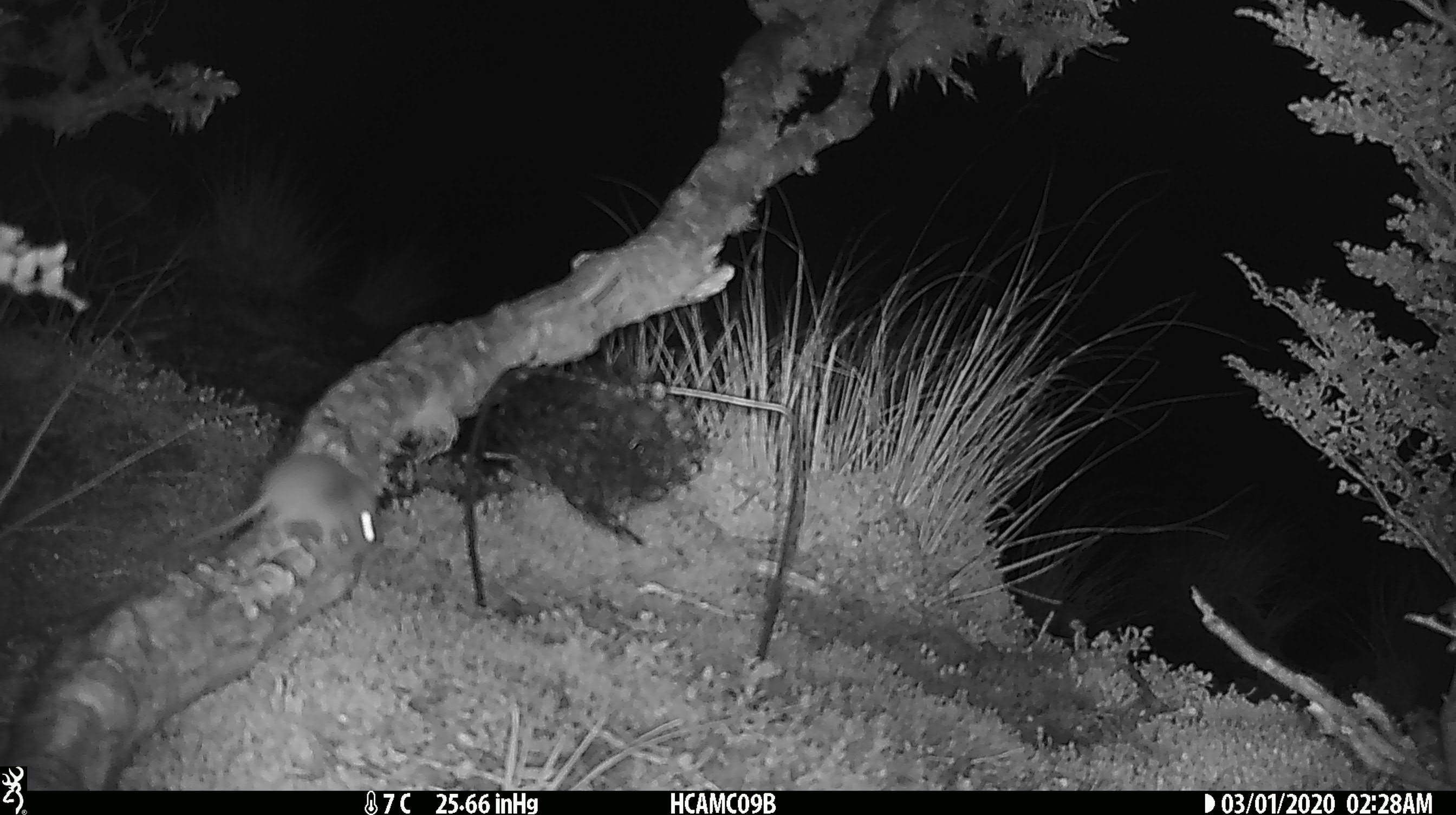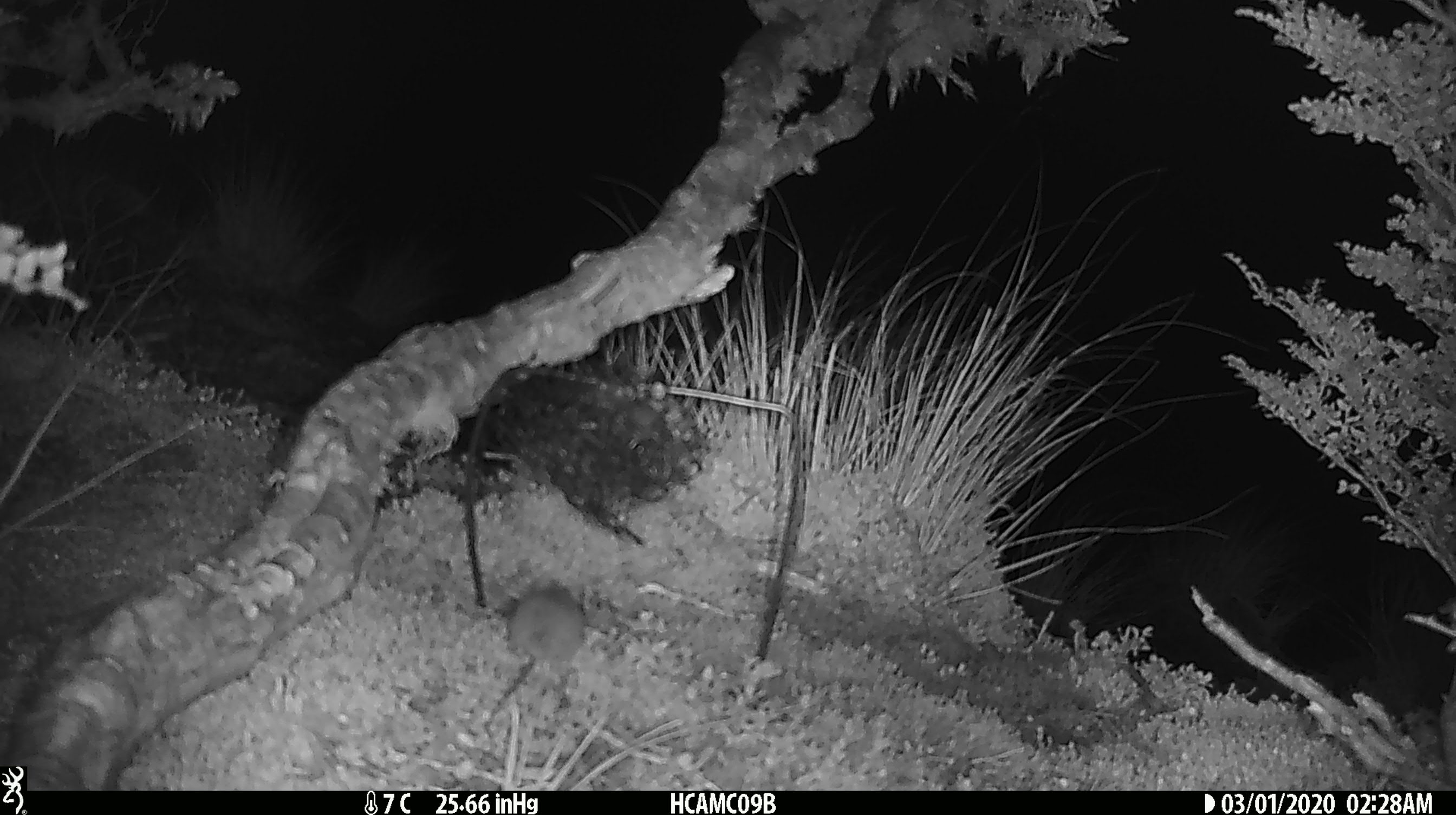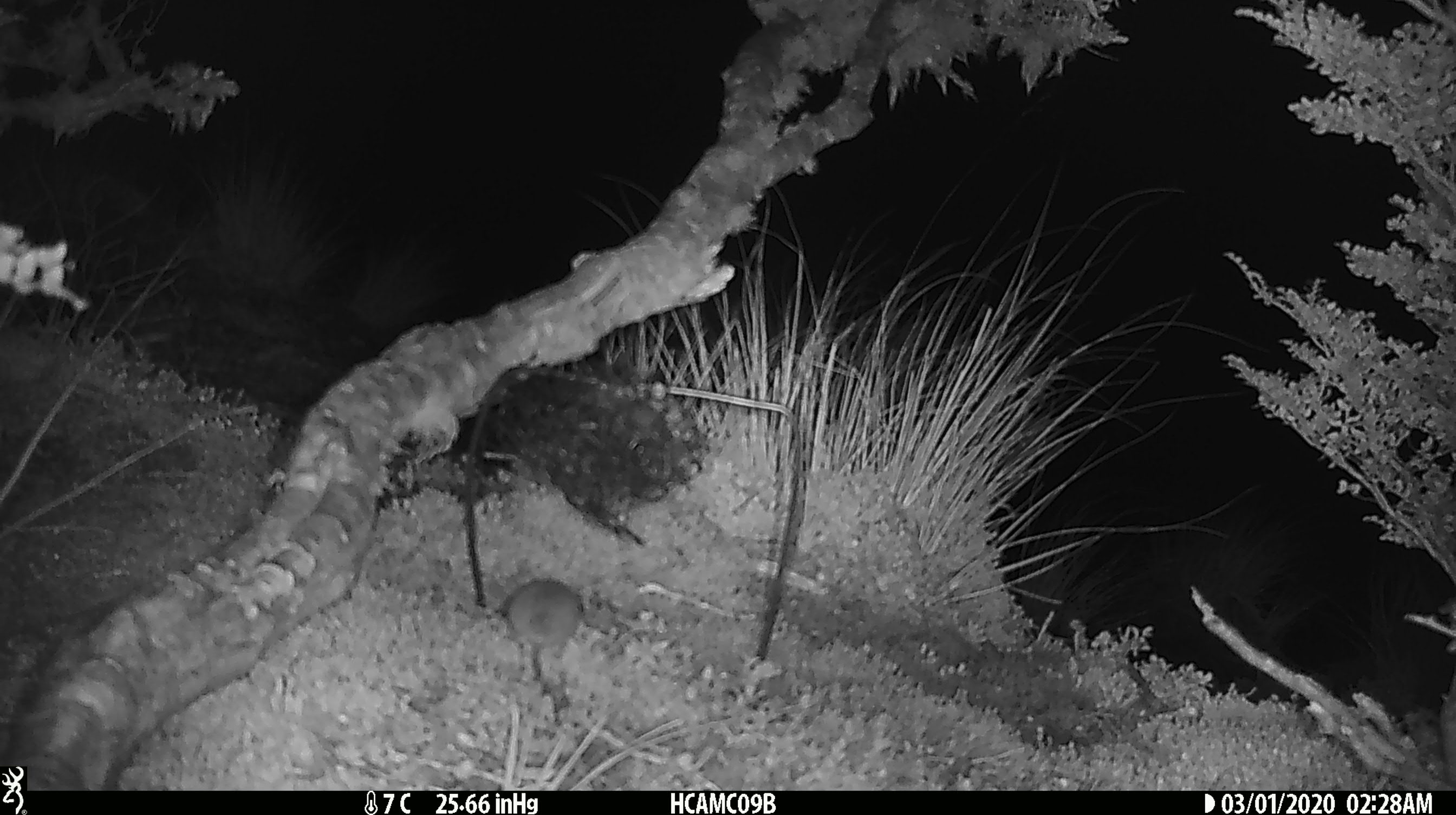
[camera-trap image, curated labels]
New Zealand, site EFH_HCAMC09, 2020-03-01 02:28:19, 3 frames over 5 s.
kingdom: Animalia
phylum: Chordata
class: Mammalia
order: Rodentia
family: Muridae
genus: Mus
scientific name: Mus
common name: mouse